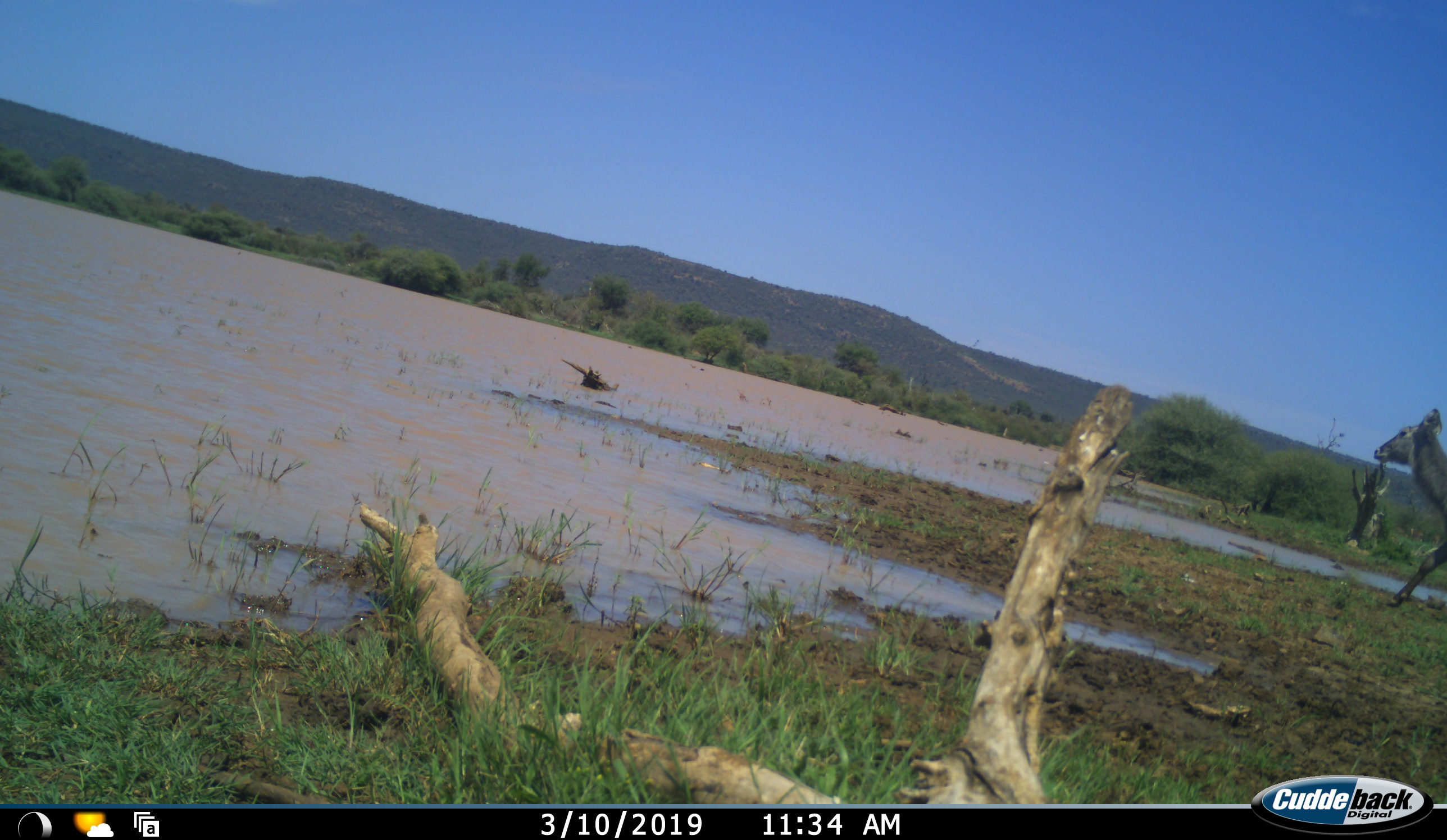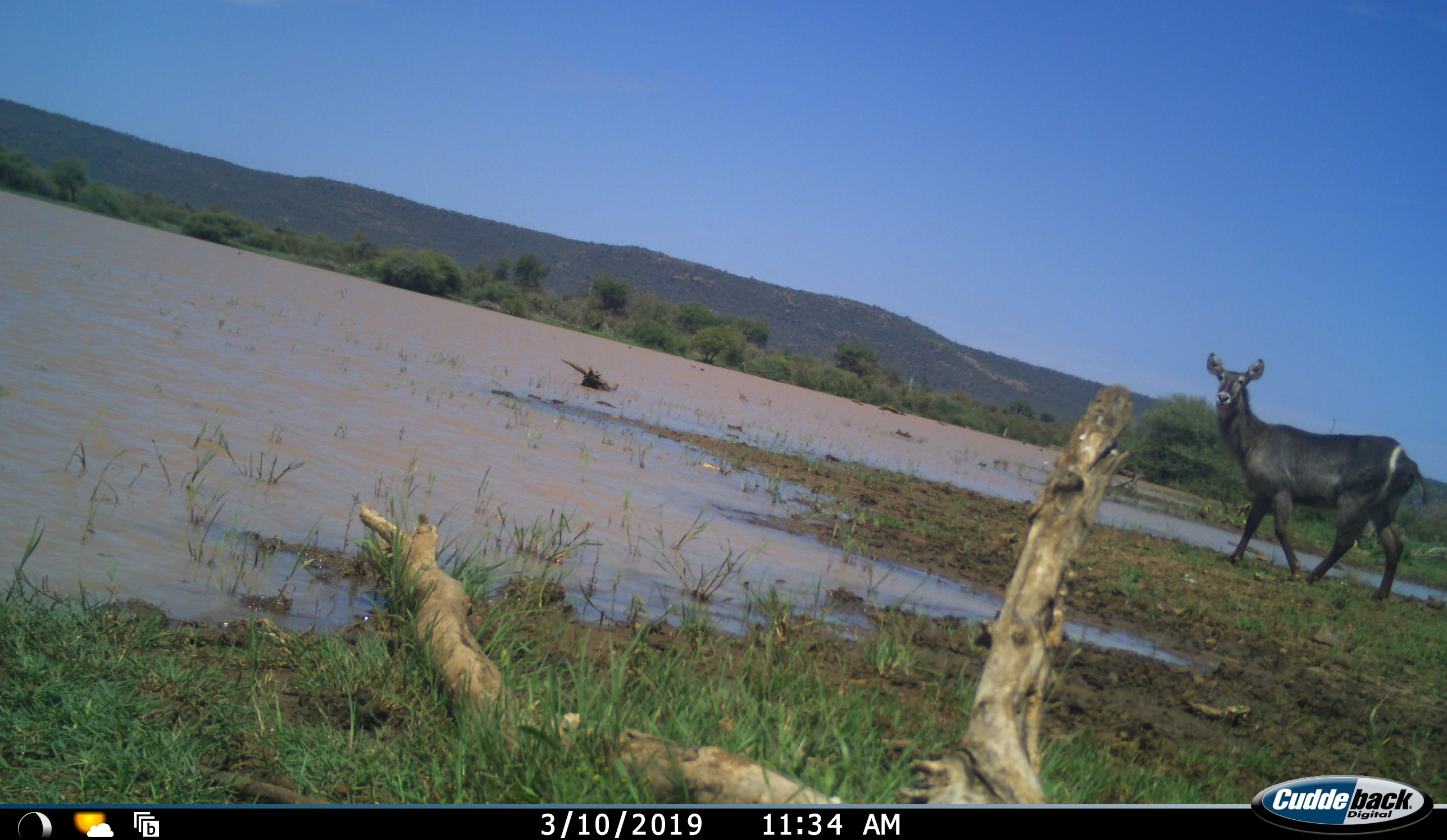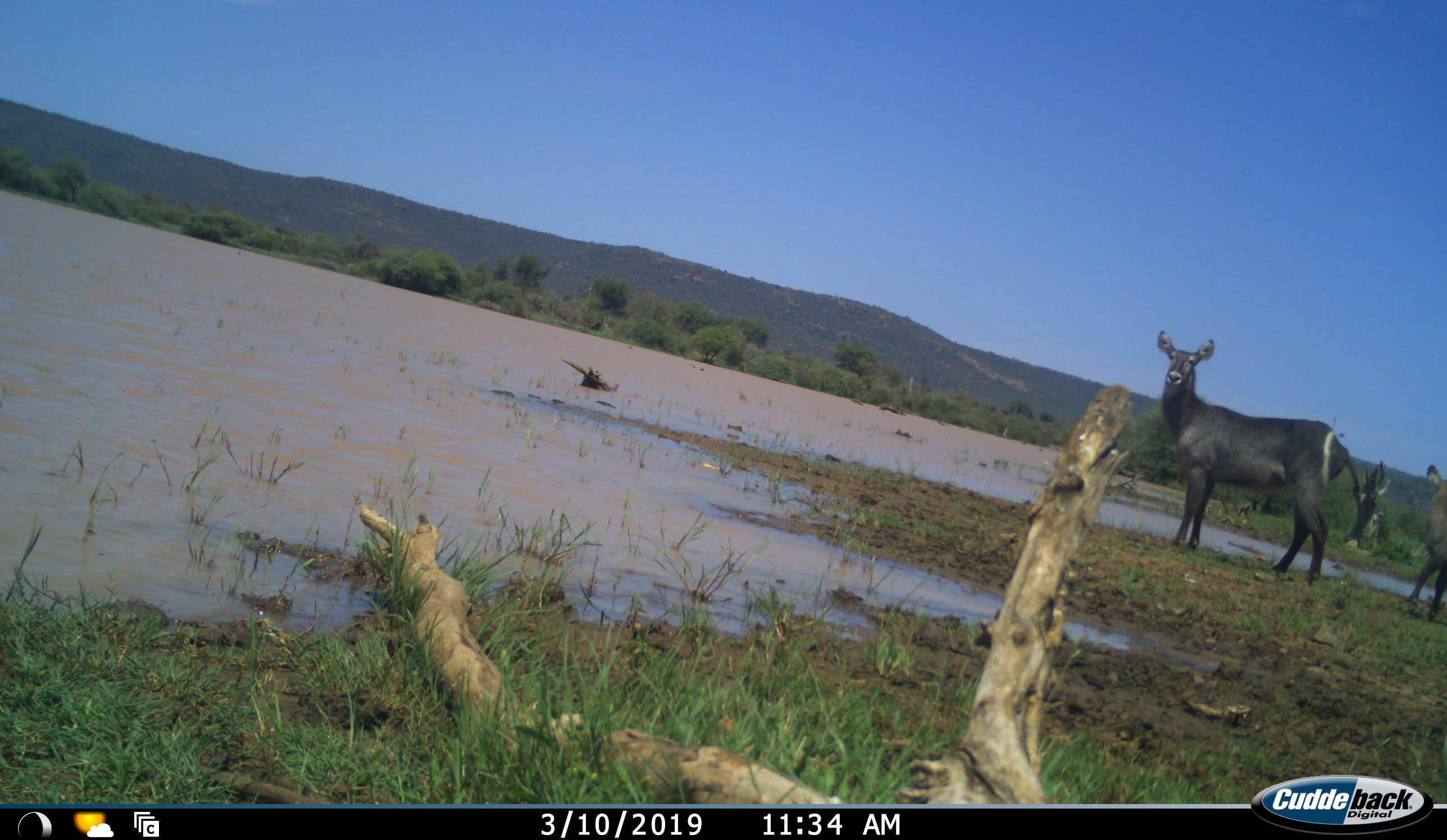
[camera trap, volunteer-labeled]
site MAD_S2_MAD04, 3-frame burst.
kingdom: Animalia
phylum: Chordata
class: Mammalia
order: Artiodactyla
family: Bovidae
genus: Kobus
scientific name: Kobus ellipsiprymnus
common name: waterbuck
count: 2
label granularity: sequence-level